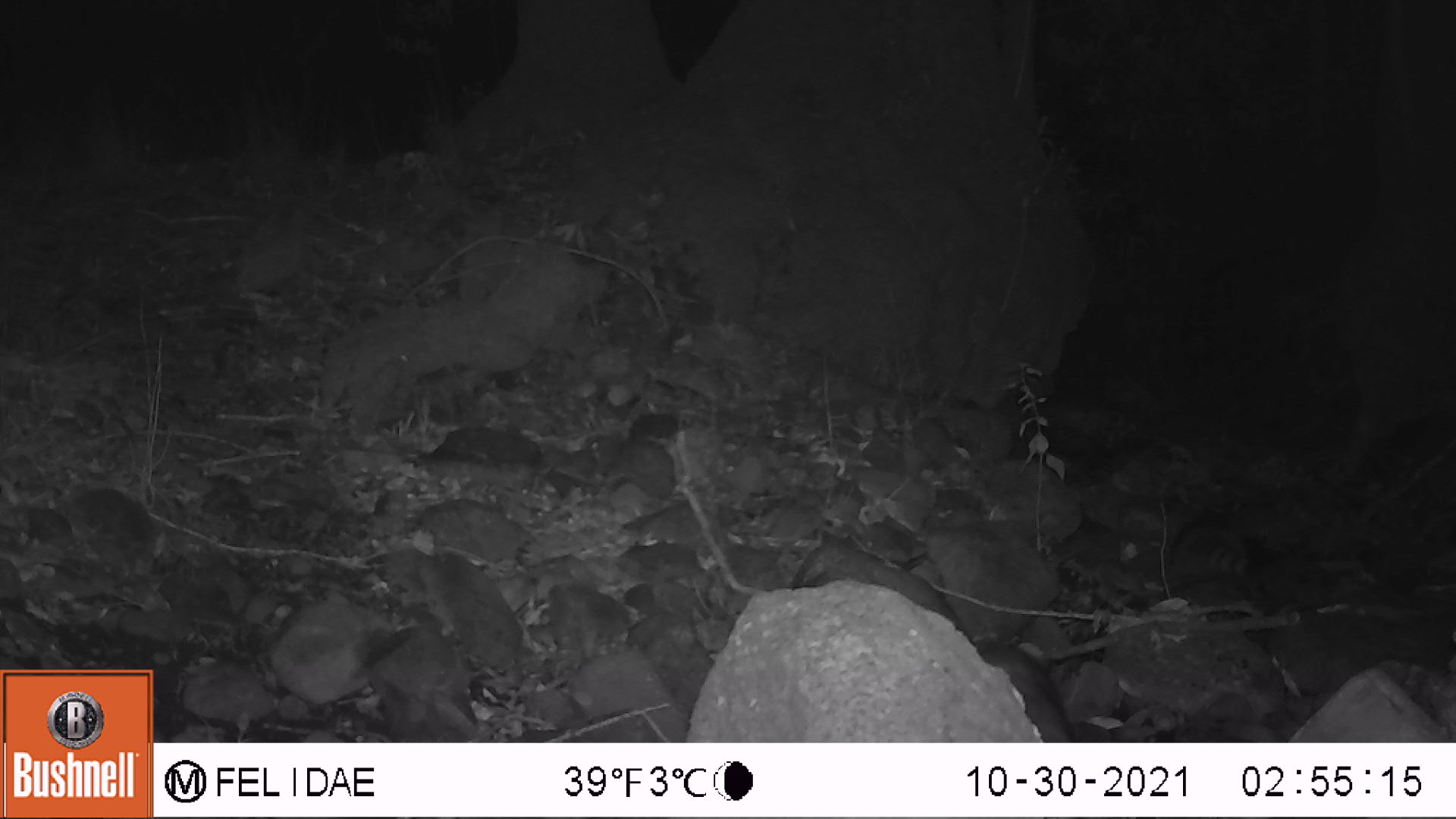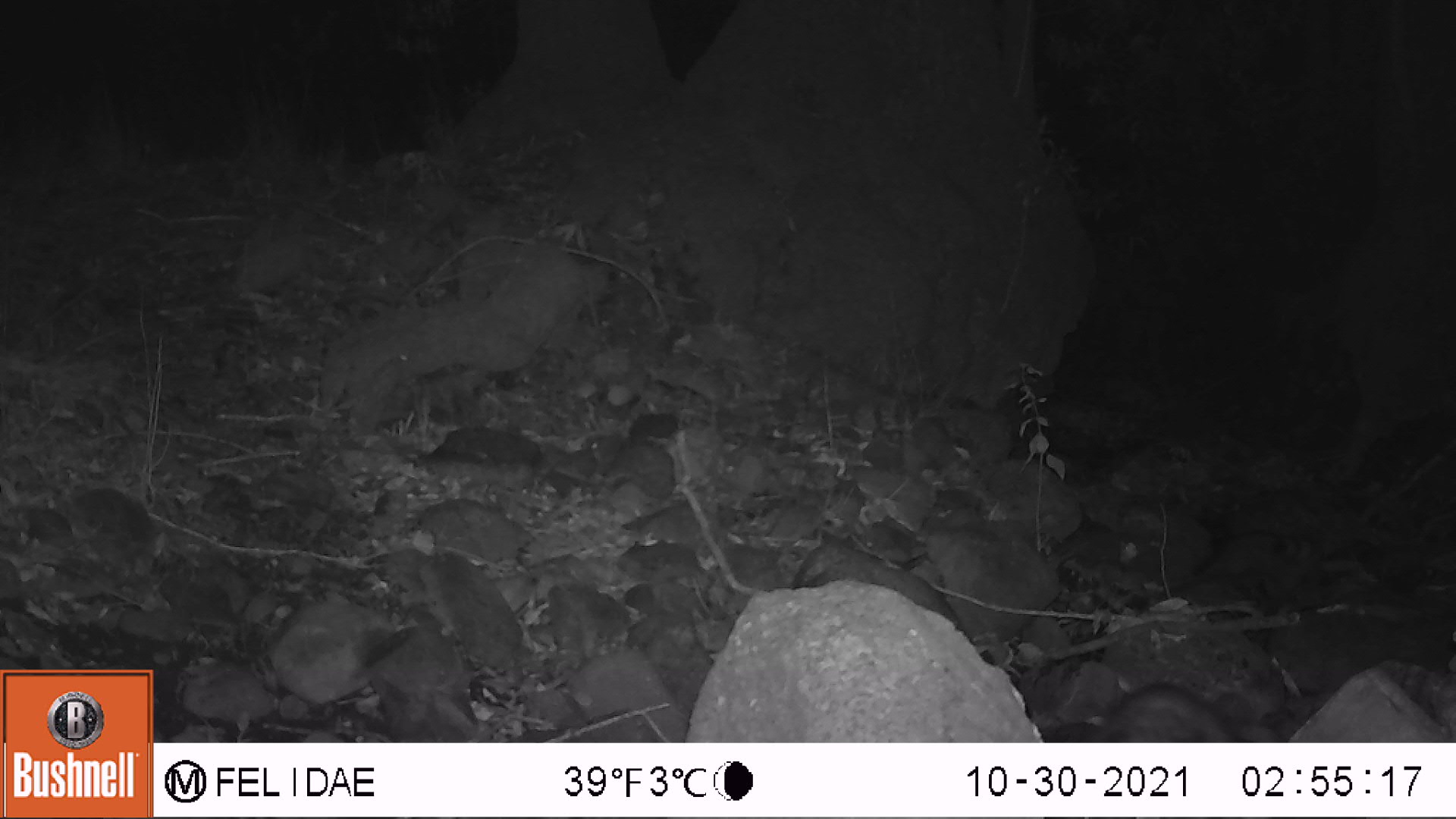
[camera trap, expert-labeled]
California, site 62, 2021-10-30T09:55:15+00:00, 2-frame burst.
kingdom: Animalia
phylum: Chordata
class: Mammalia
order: Carnivora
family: Procyonidae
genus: Procyon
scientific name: Procyon lotor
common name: raccoon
Raccoon (Procyon lotor).